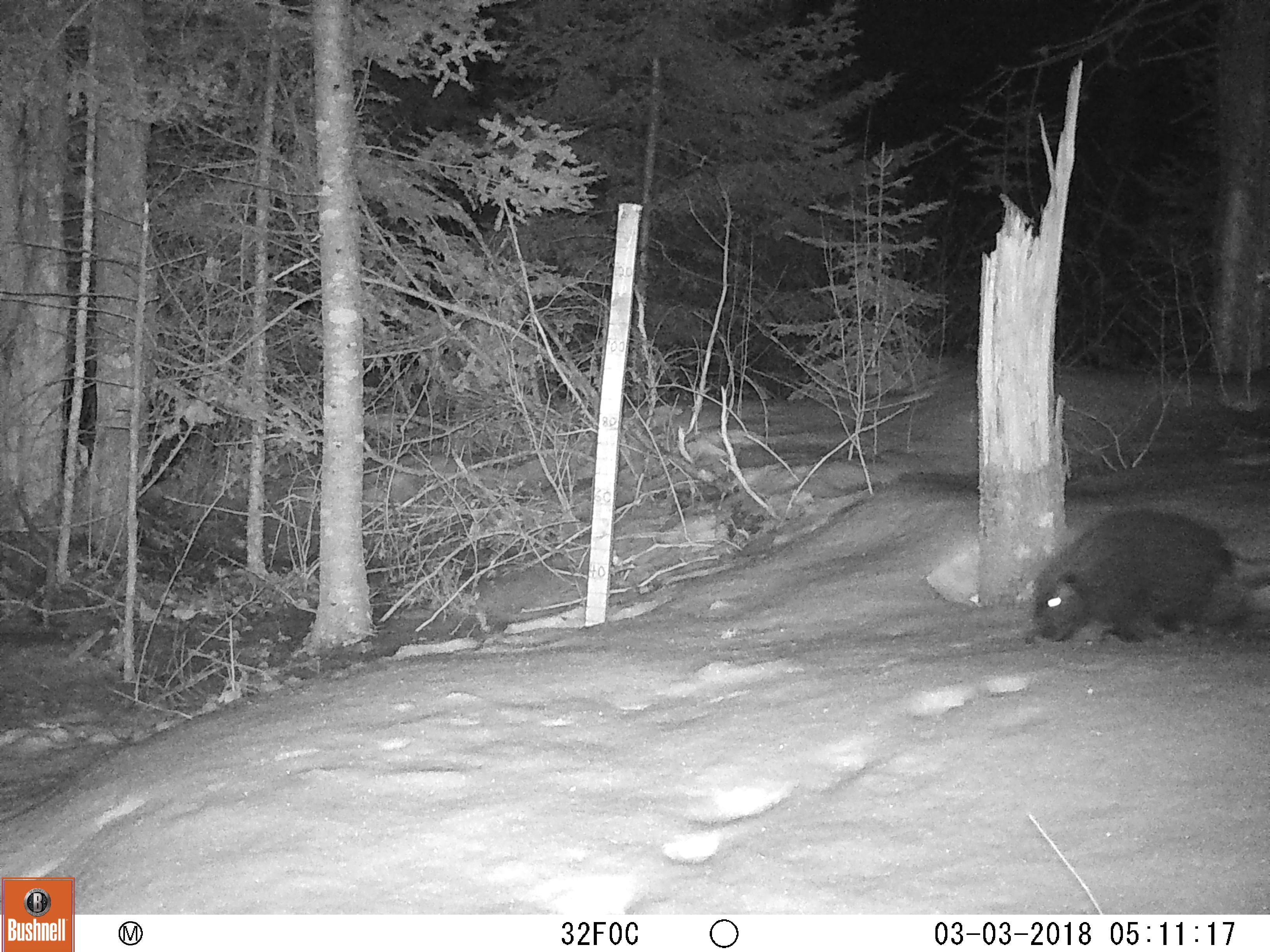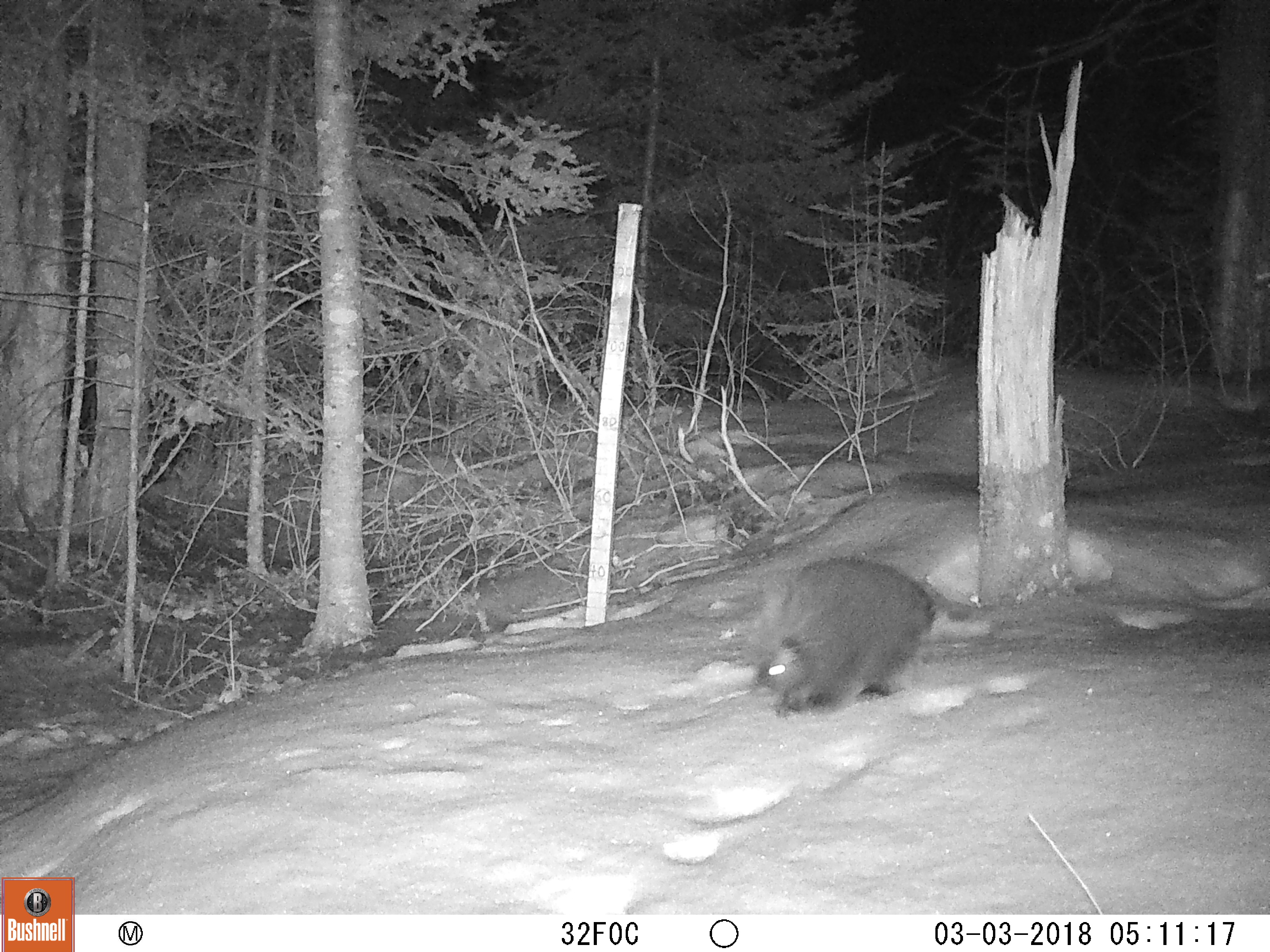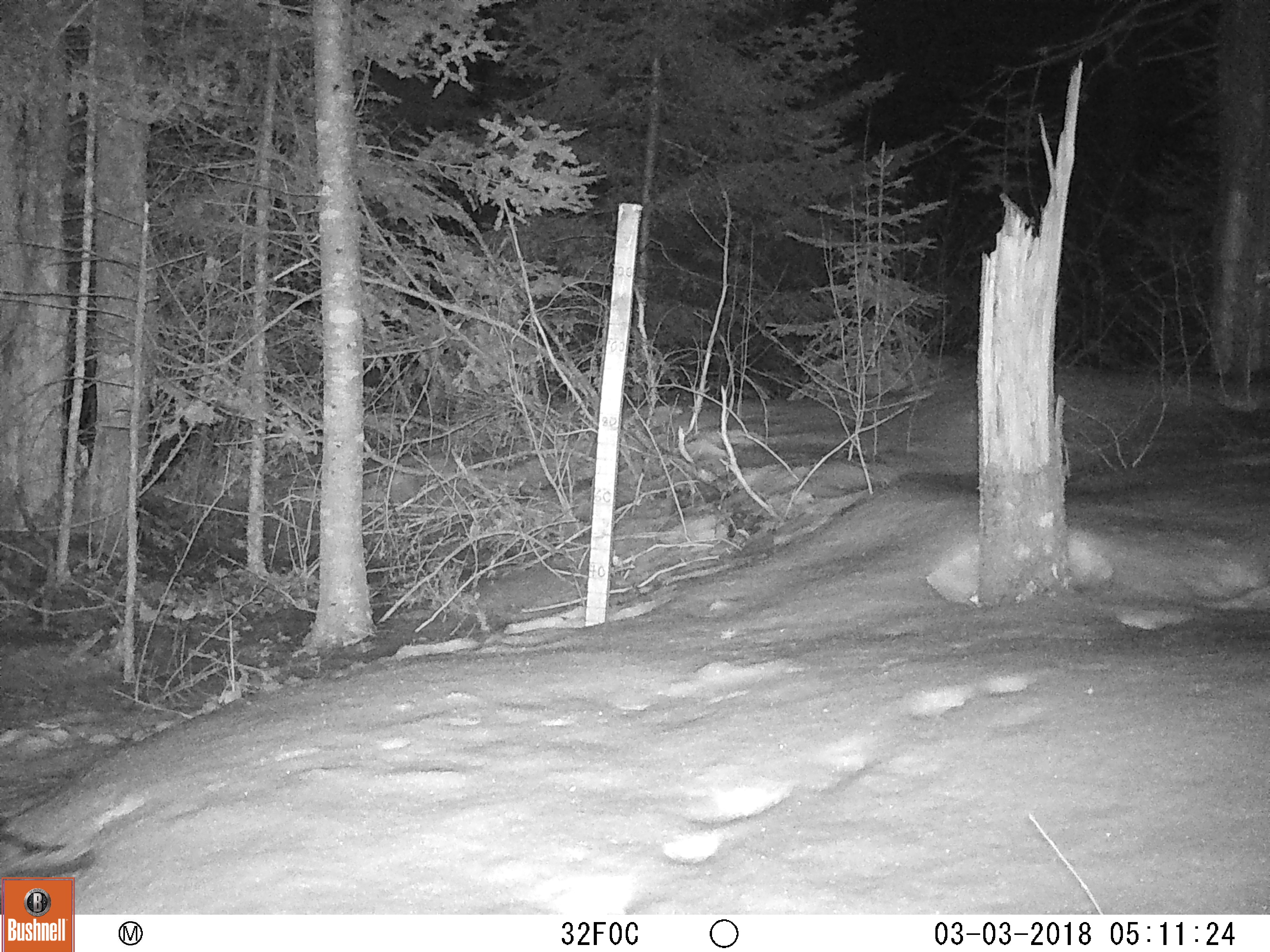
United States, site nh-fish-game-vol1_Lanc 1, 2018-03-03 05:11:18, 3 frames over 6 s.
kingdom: Animalia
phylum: Chordata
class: Mammalia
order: Rodentia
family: Erethizontidae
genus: Erethizon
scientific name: Erethizon dorsatum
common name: porcupine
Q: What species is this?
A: Porcupine (Erethizon dorsatum).